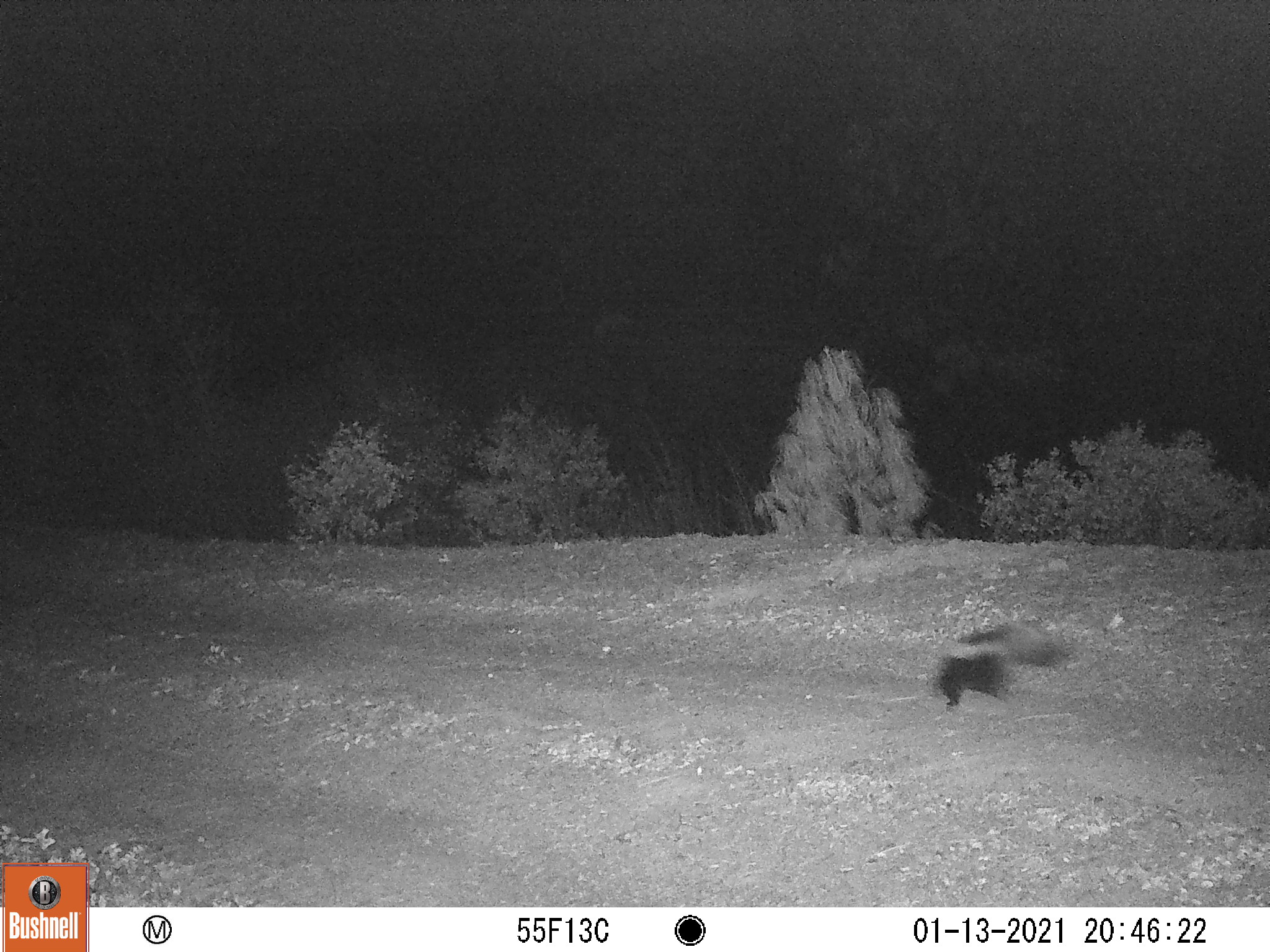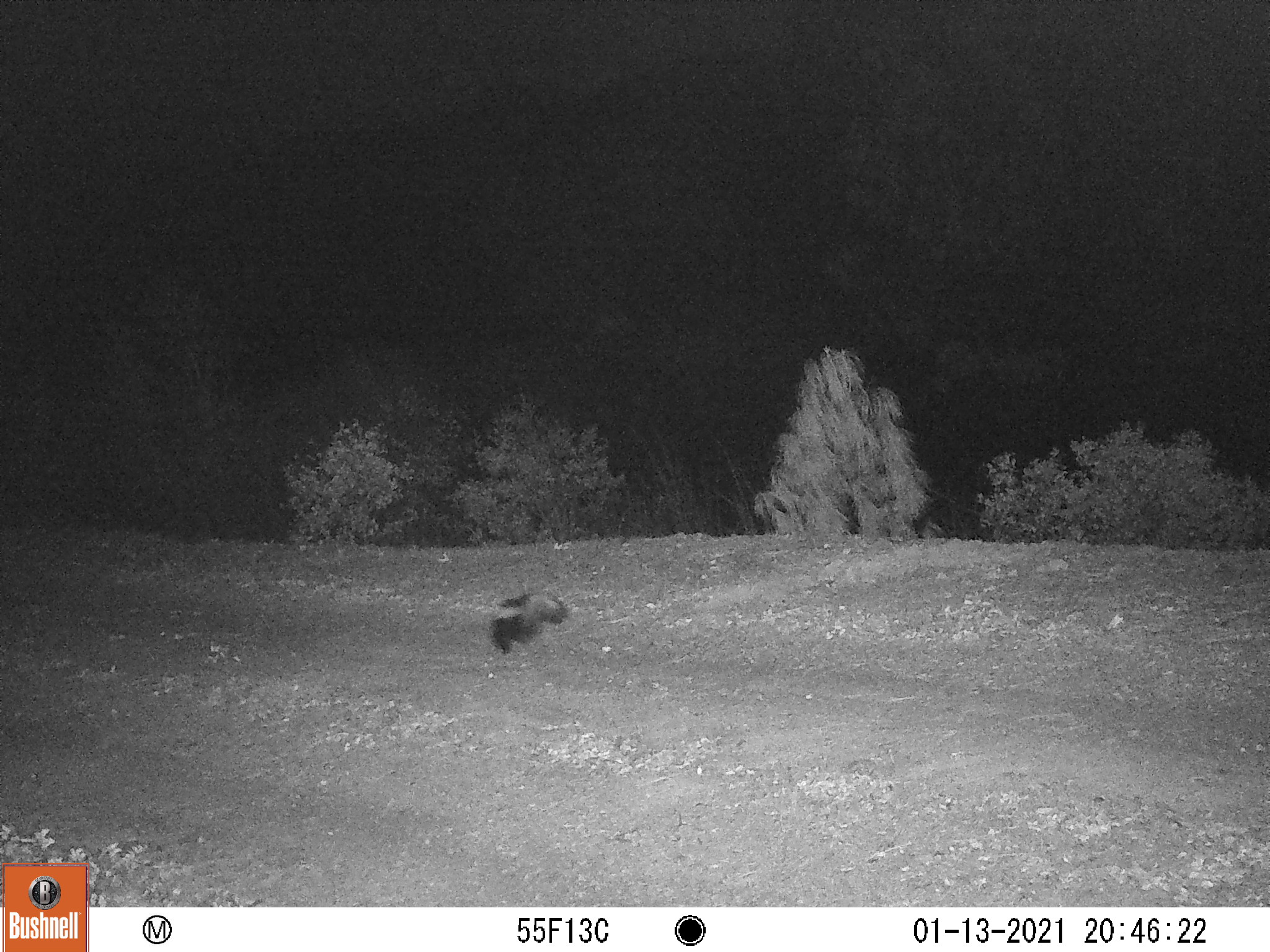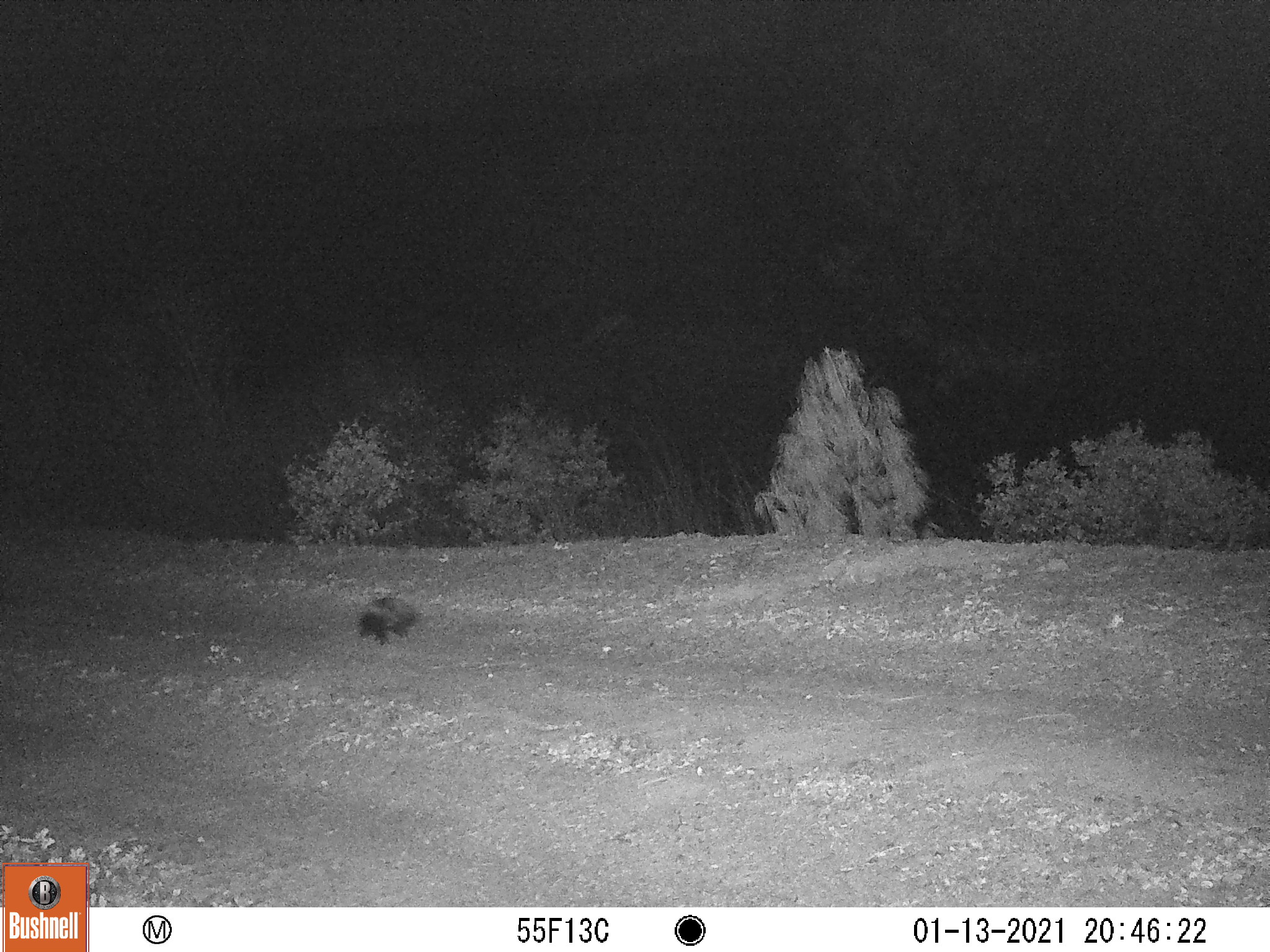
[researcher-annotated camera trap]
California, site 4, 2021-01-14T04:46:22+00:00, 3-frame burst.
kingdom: Animalia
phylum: Chordata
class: Mammalia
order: Carnivora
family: Mephitidae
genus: Mephitis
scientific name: Mephitis mephitis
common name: striped skunk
Striped skunk (Mephitis mephitis).